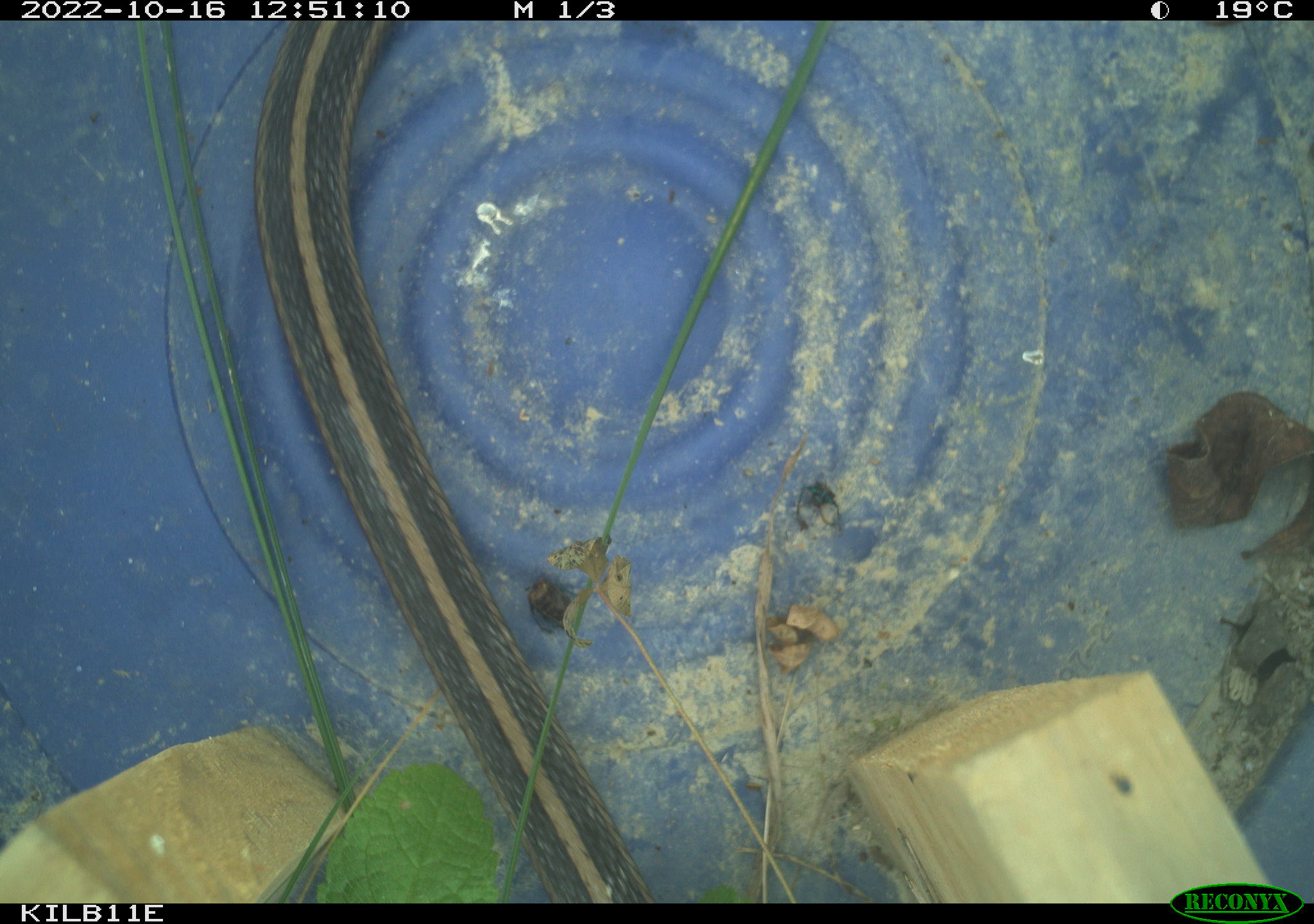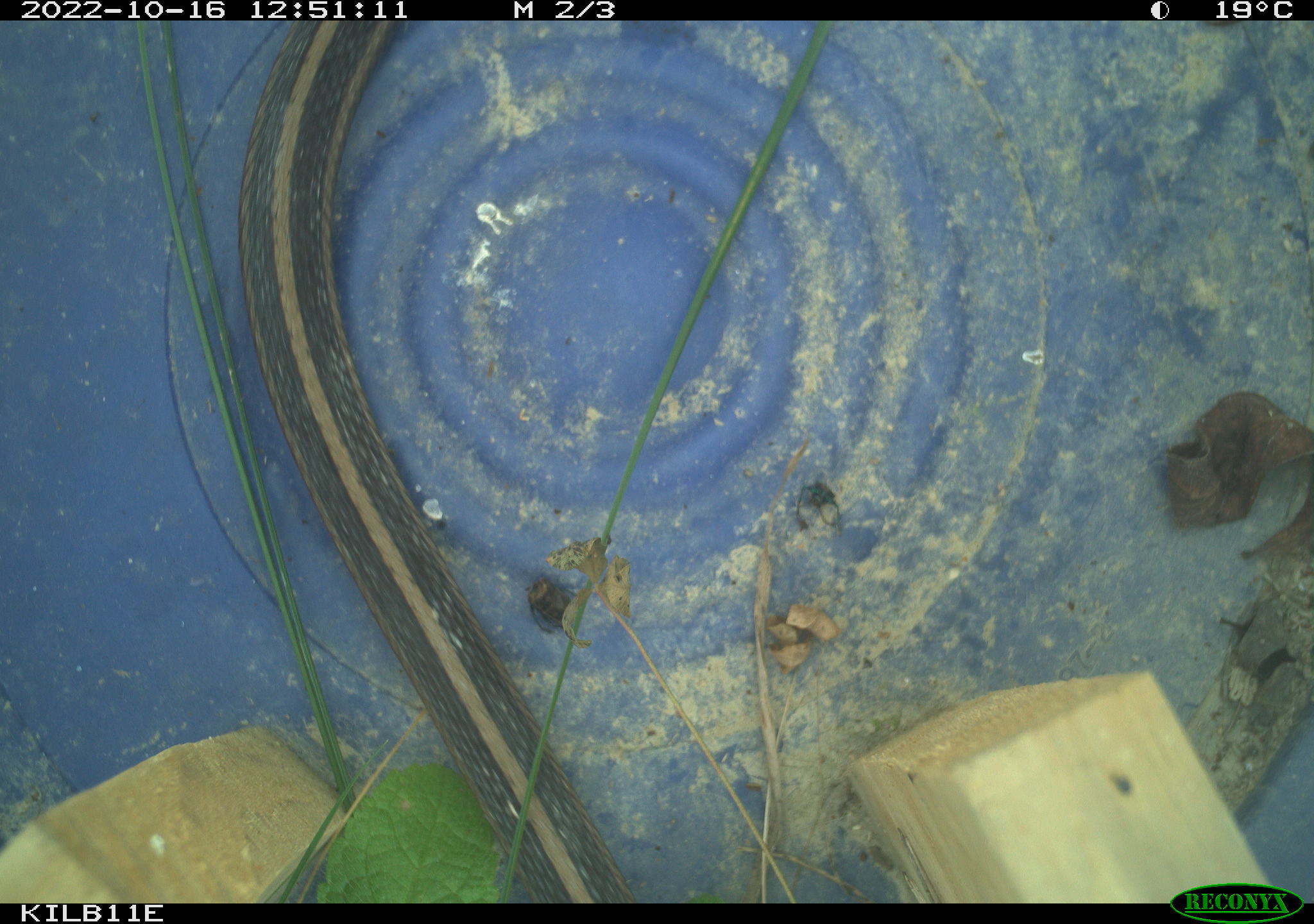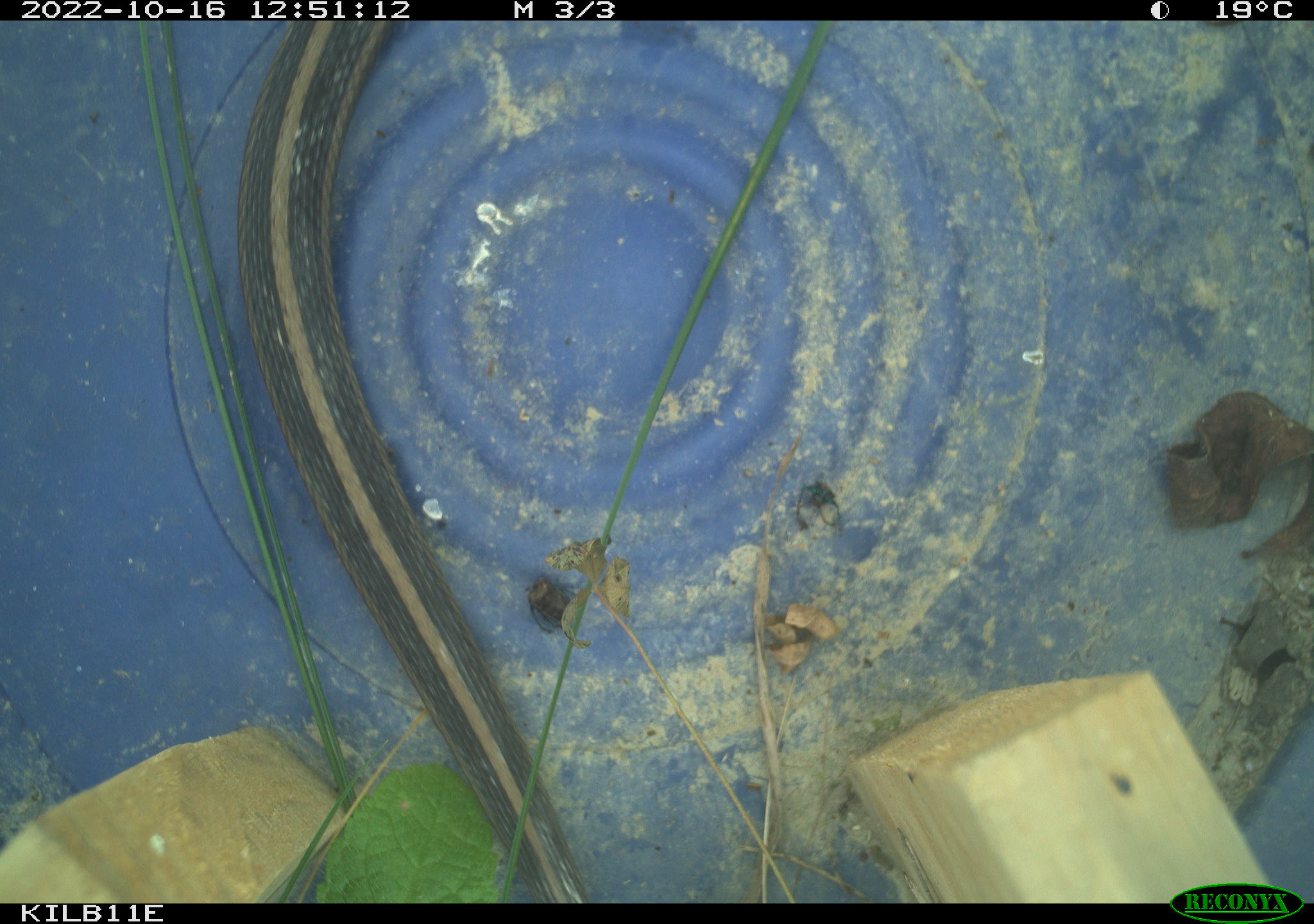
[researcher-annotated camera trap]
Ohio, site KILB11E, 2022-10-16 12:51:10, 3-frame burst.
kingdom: Animalia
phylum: Chordata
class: Reptilia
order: Squamata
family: Colubridae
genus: Thamnophis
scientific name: Thamnophis sirtalis sirtalis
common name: eastern gartersnake